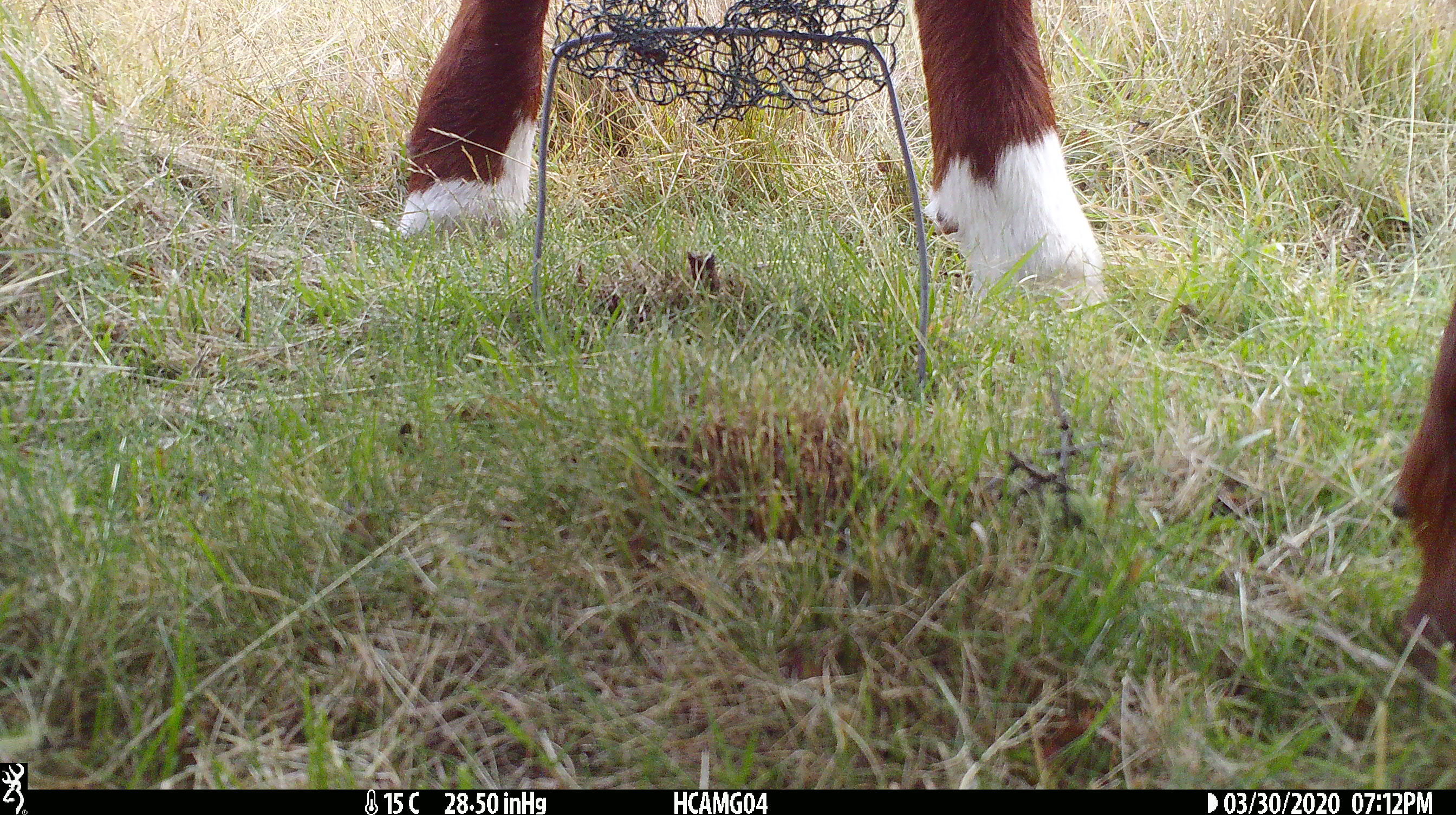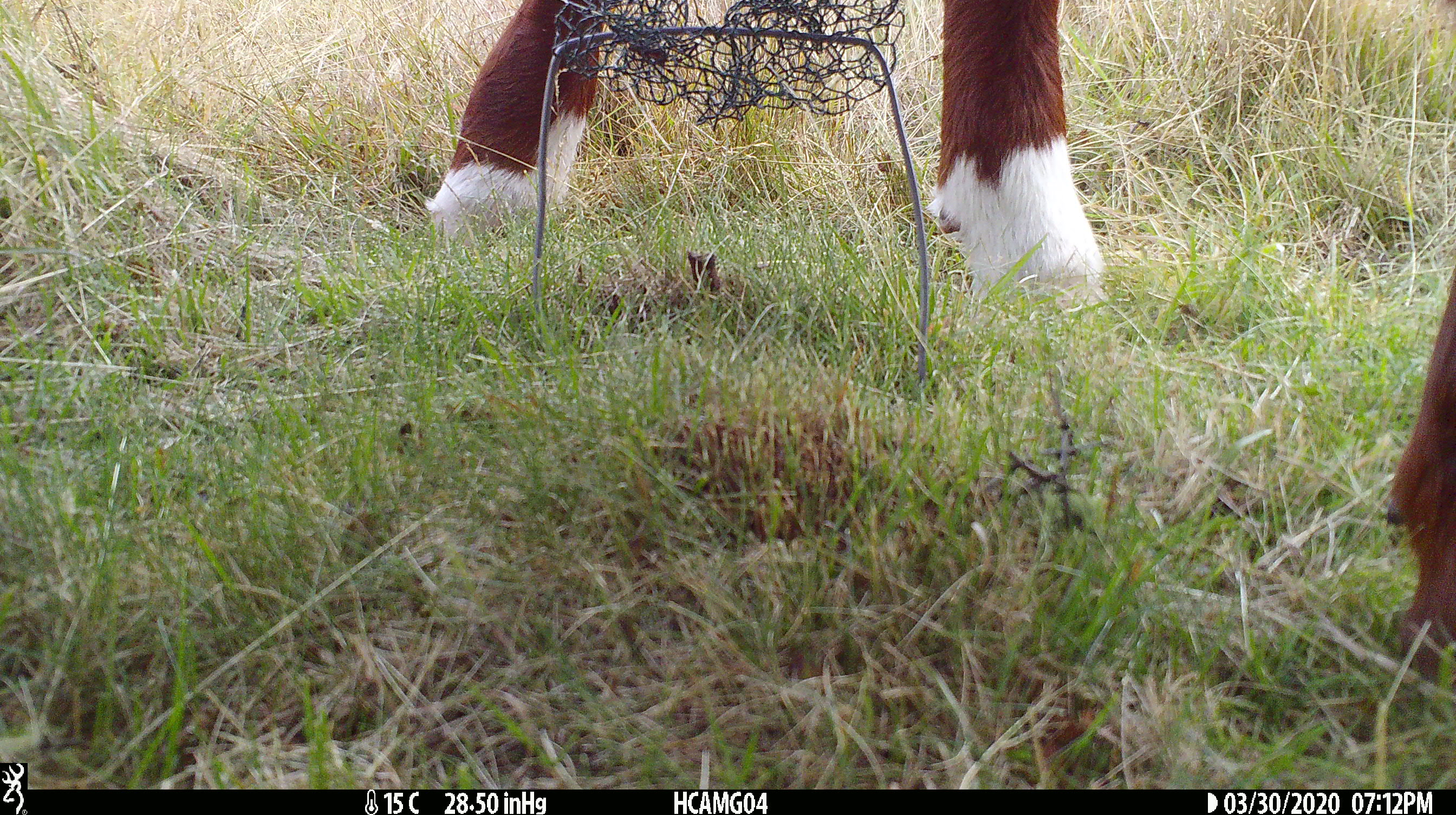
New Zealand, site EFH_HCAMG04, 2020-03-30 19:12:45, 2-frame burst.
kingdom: Animalia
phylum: Chordata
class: Mammalia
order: Artiodactyla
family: Bovidae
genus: Bos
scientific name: Bos taurus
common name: domestic cow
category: cow